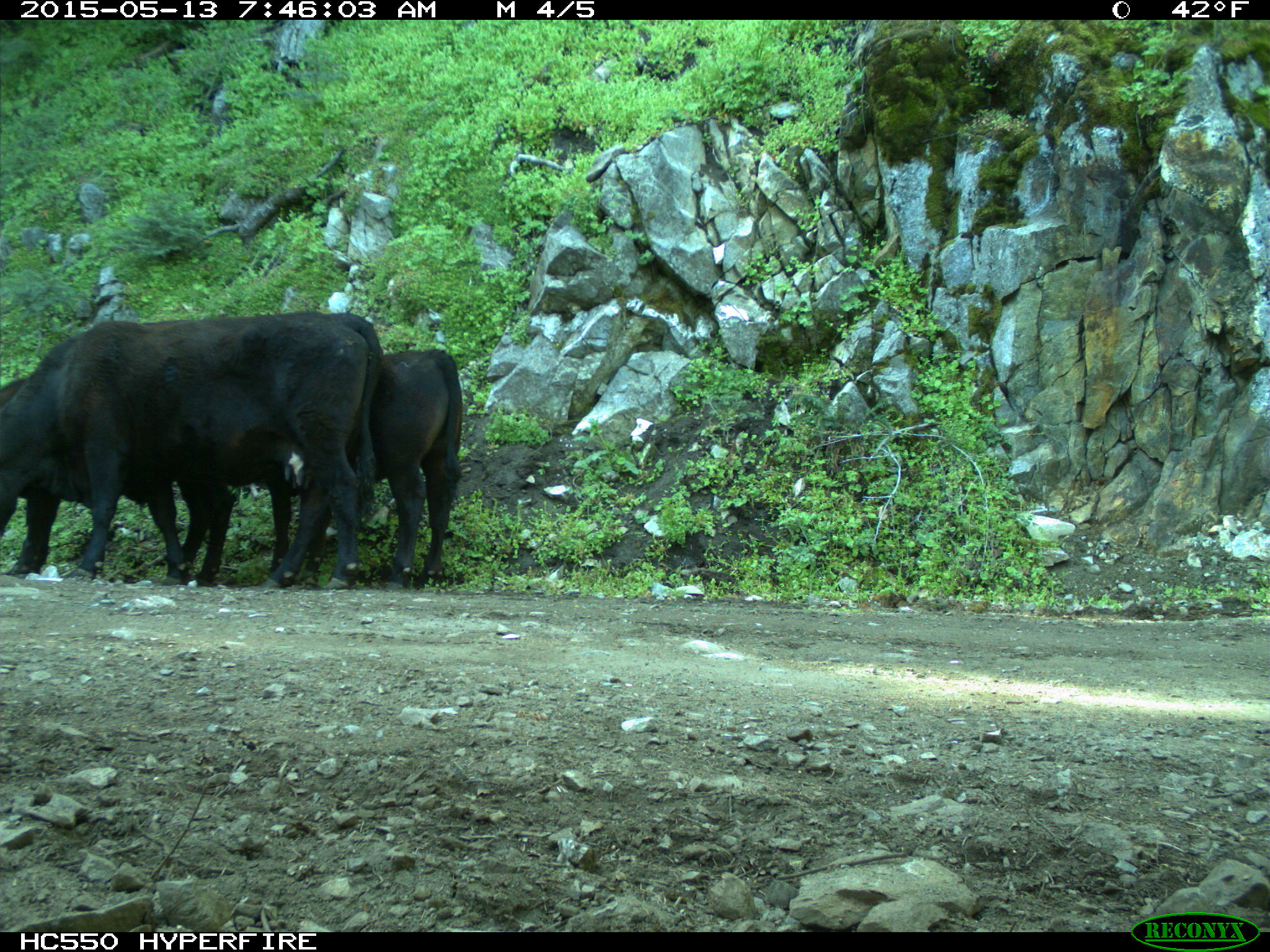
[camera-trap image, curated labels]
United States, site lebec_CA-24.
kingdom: Animalia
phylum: Chordata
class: Mammalia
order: Artiodactyla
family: Bovidae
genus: Bos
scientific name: Bos taurus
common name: domestic cow